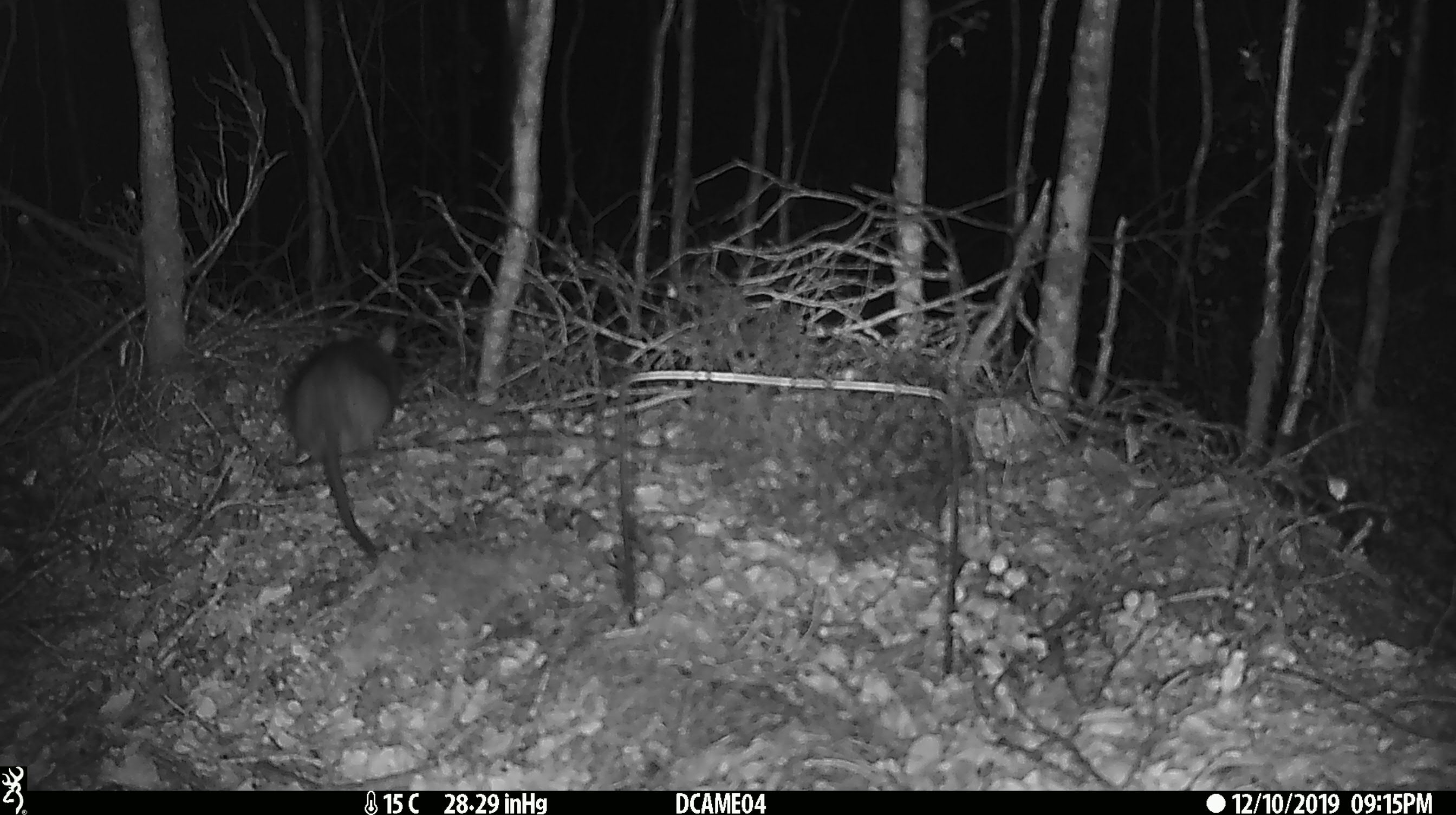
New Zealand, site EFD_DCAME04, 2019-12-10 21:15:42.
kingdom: Animalia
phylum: Chordata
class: Mammalia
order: Rodentia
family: Muridae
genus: Rattus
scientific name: Rattus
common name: rat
Rat (Rattus).